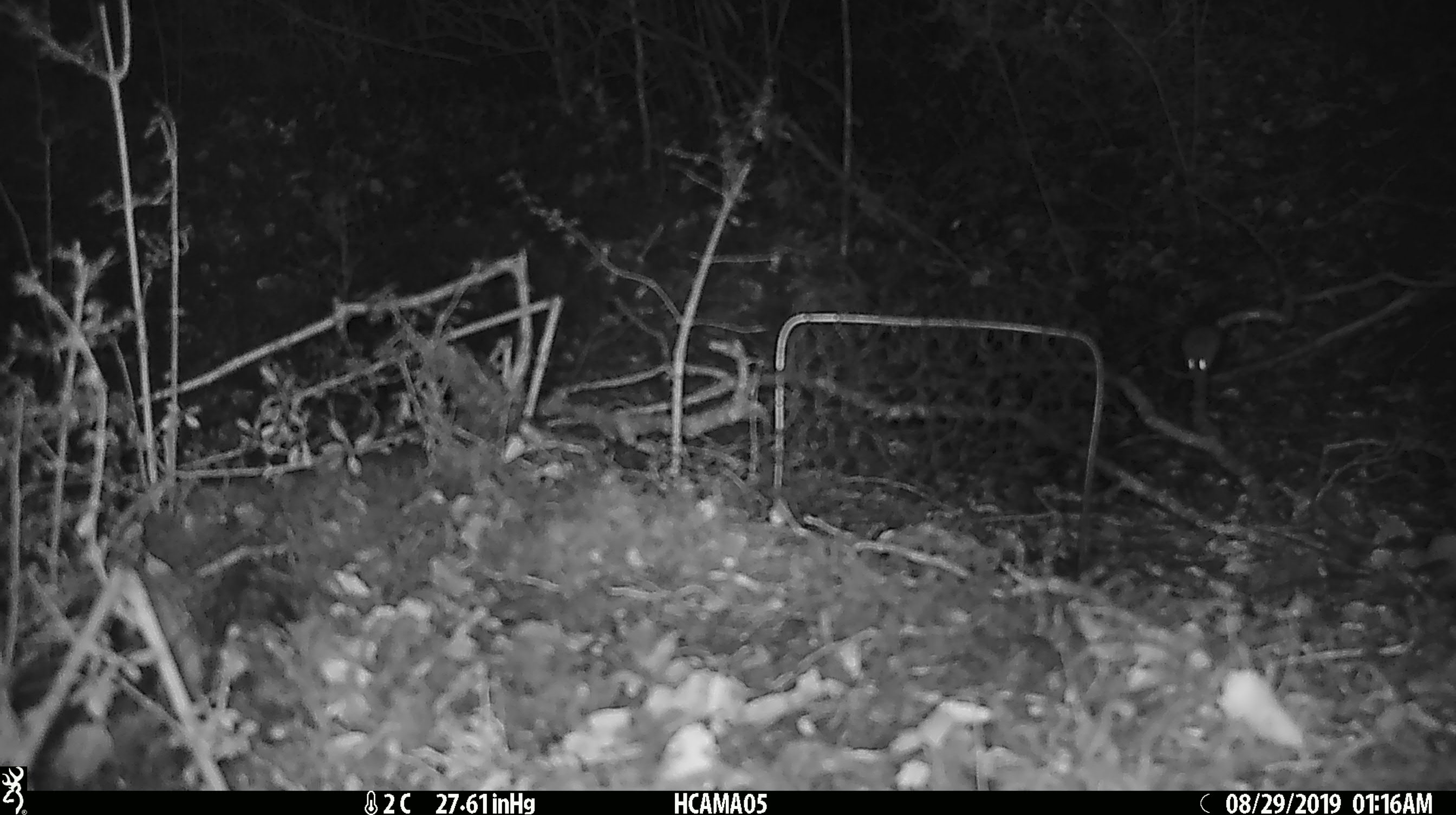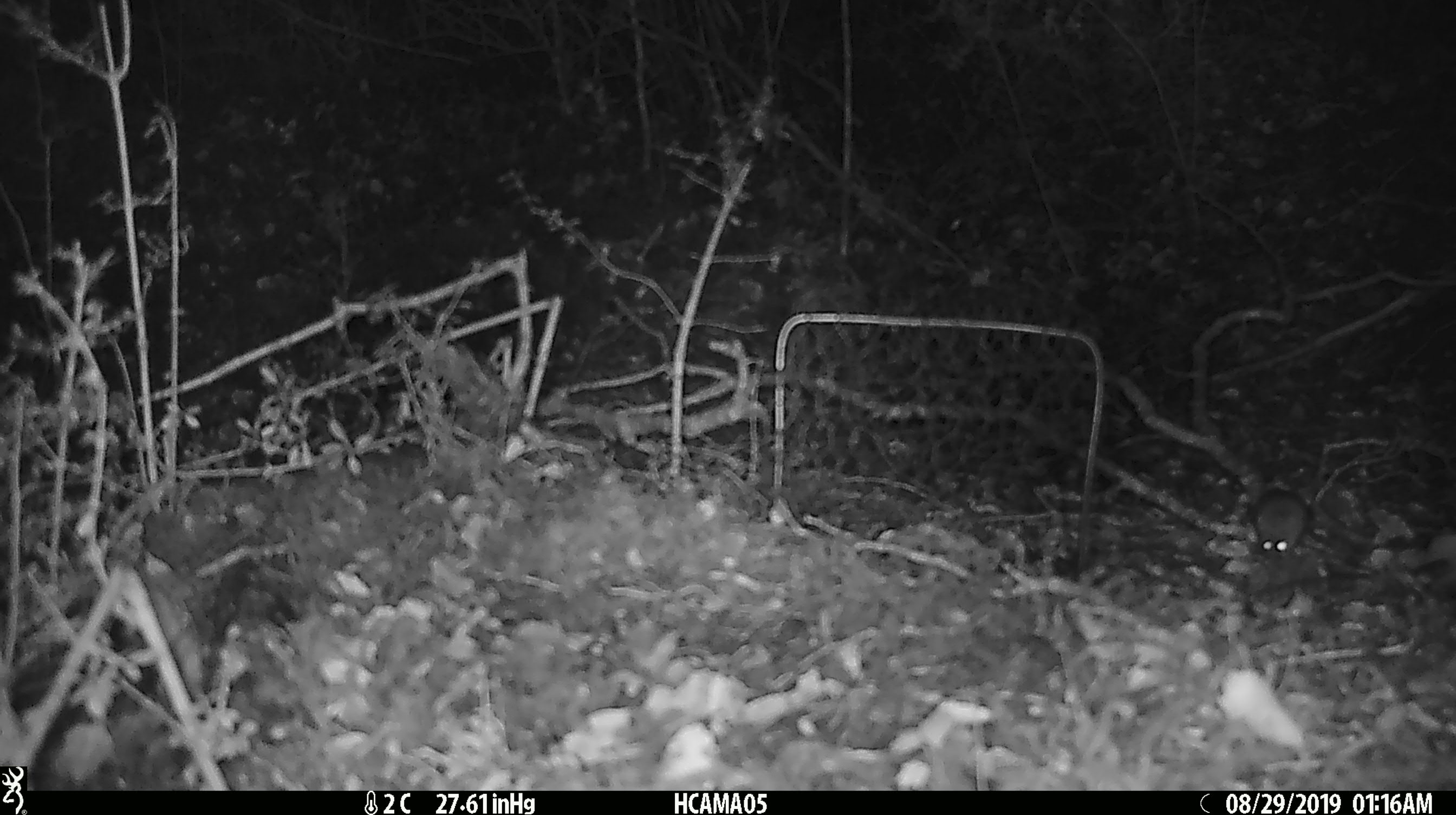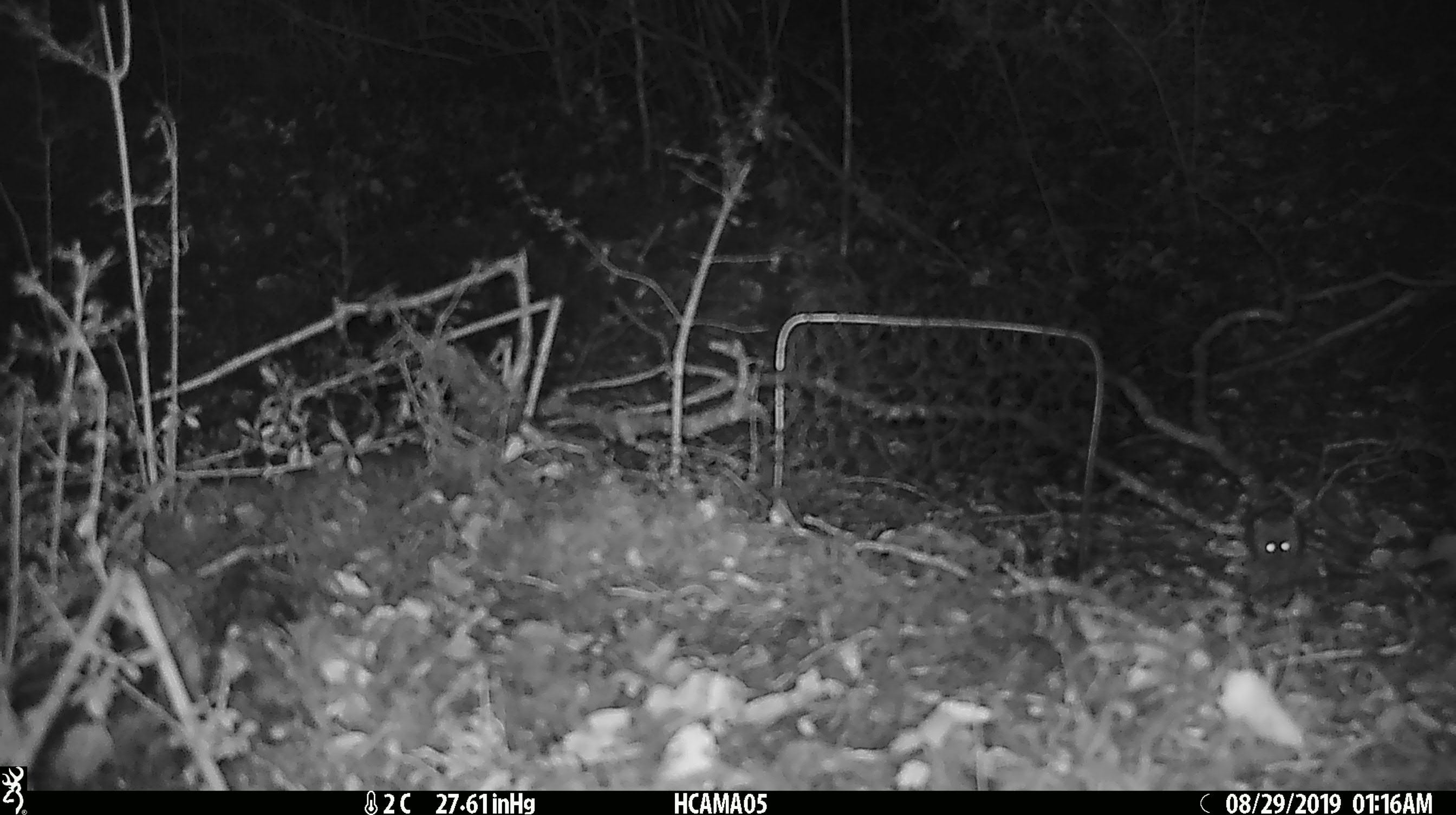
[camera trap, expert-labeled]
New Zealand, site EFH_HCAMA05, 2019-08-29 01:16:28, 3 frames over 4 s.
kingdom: Animalia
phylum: Chordata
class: Mammalia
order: Rodentia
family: Muridae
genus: Mus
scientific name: Mus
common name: mouse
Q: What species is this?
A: Mouse (Mus).